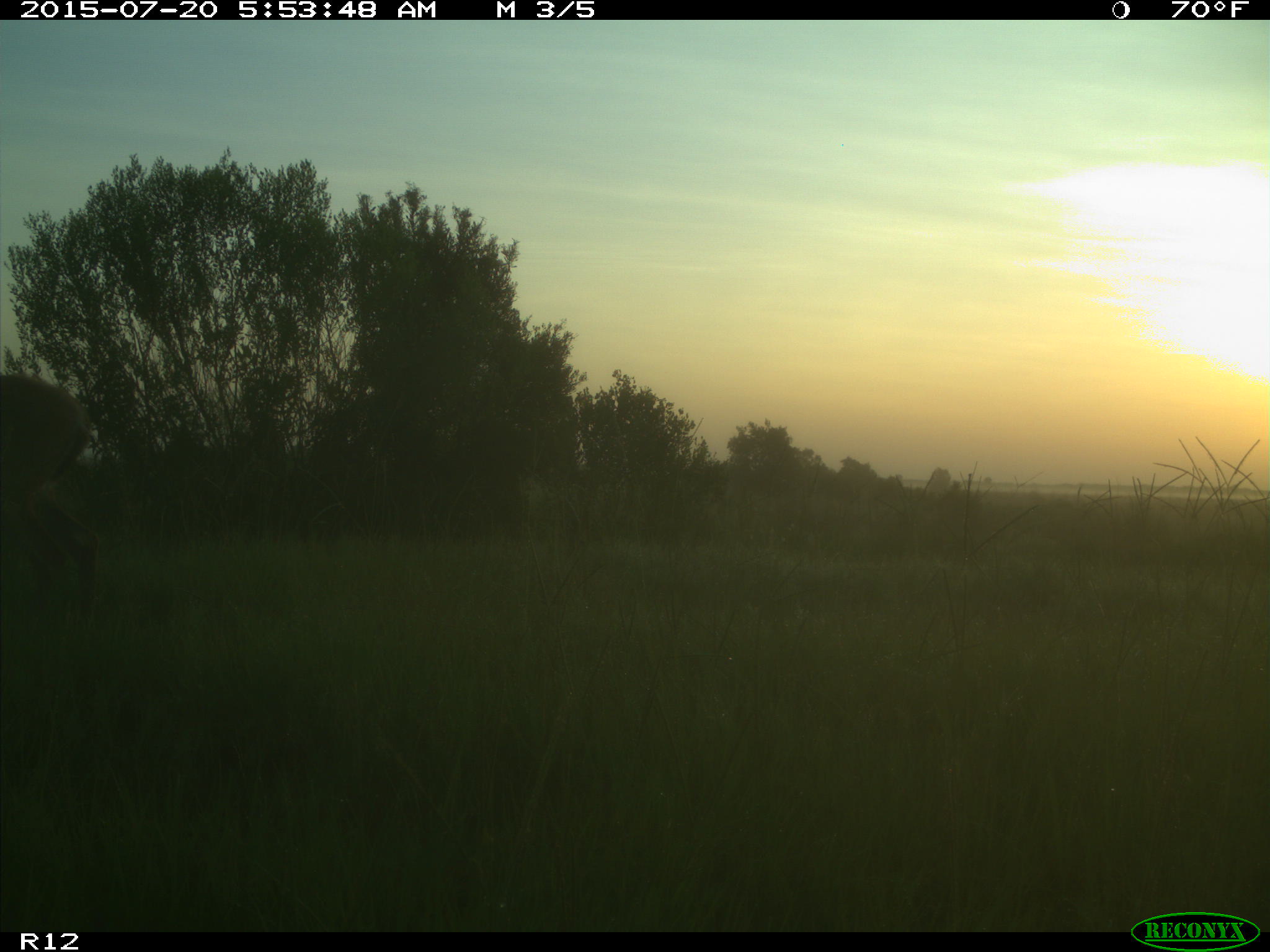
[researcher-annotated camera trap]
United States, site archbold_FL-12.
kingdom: Animalia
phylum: Chordata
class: Mammalia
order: Artiodactyla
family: Cervidae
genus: Odocoileus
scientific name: Odocoileus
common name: deer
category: unidentified deer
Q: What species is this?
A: Unidentified deer (deer) (Odocoileus).